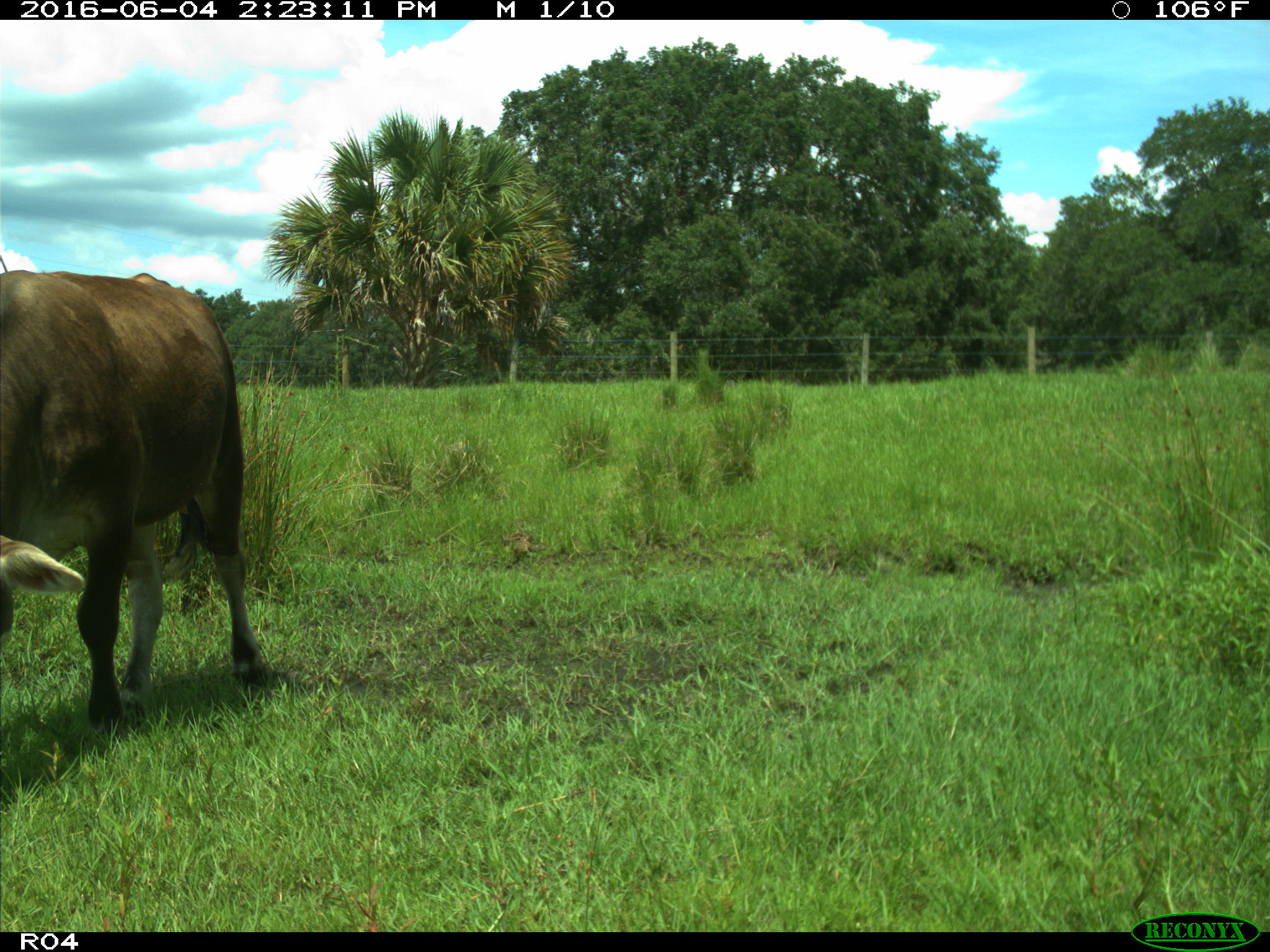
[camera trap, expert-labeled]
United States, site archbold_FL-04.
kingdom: Animalia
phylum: Chordata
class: Mammalia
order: Artiodactyla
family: Bovidae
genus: Bos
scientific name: Bos taurus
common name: domestic cow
Bos taurus (domestic cow).